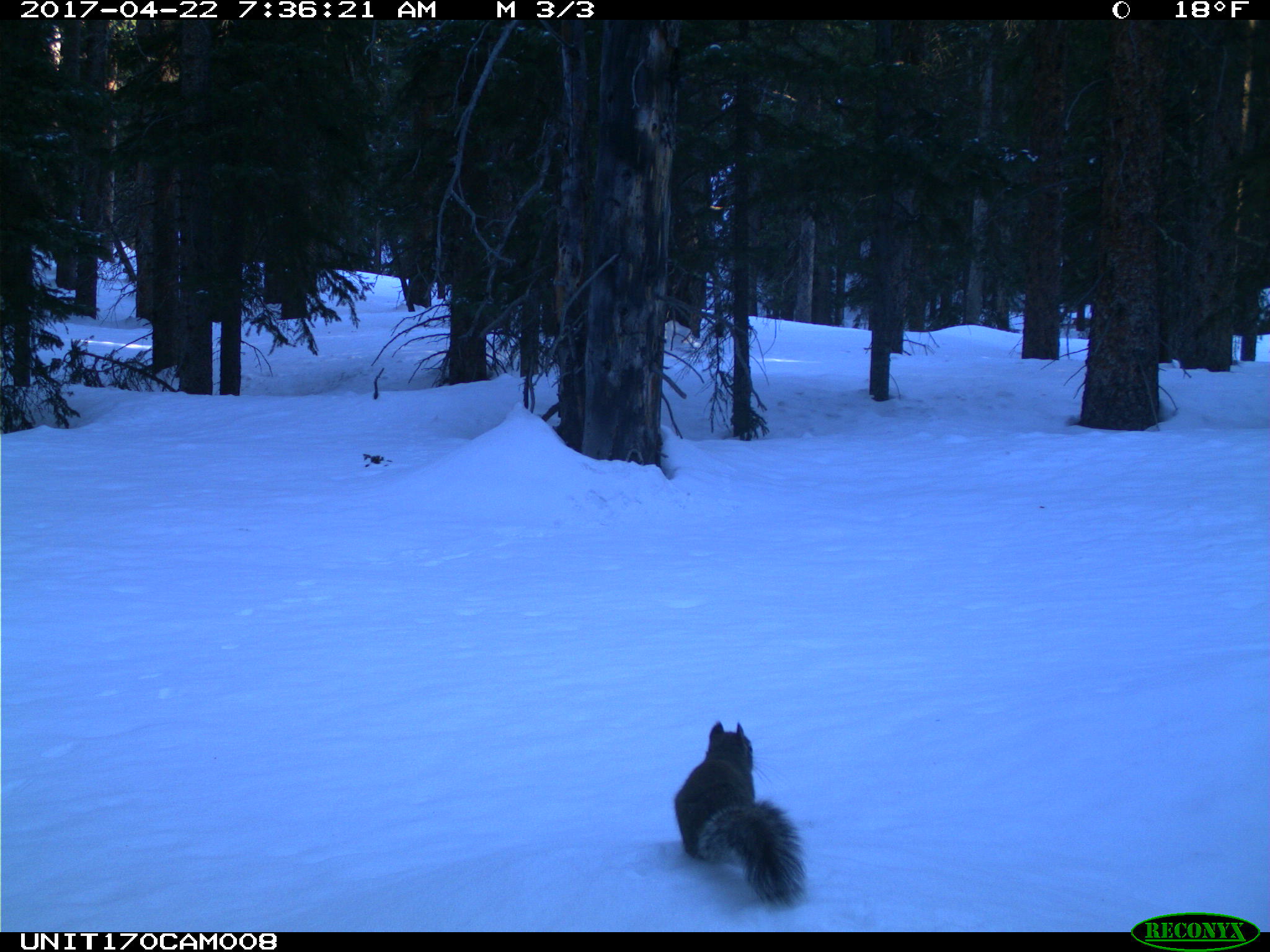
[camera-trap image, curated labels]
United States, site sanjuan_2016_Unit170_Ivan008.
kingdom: Animalia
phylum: Chordata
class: Mammalia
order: Rodentia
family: Sciuridae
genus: Tamiasciurus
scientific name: Tamiasciurus hudsonicus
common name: american red squirrel